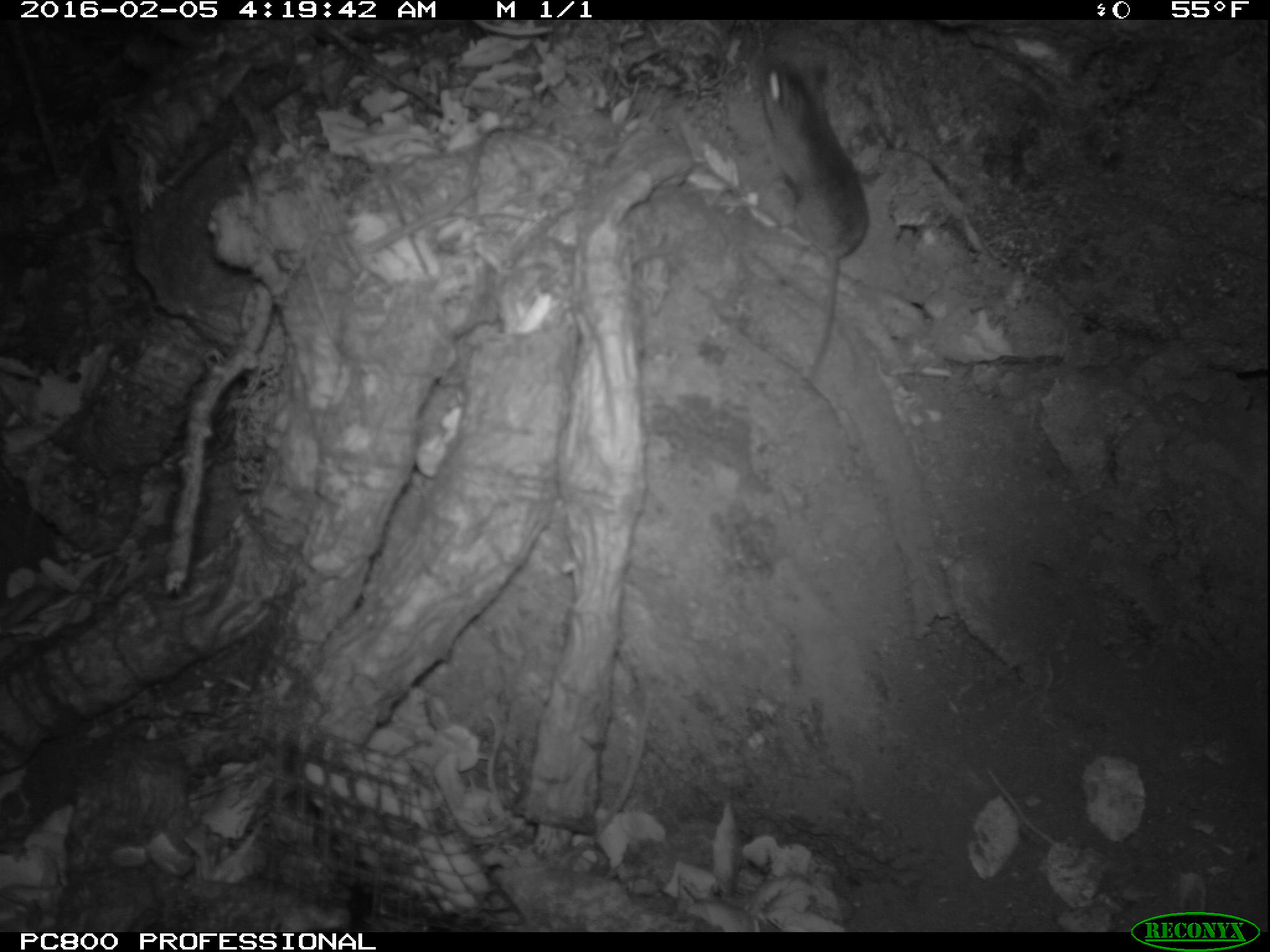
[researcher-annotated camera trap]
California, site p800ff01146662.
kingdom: Animalia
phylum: Chordata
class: Mammalia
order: Rodentia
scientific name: Rodentia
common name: rodent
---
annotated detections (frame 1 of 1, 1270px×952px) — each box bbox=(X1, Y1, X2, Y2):
rodent: bbox=(751, 53, 870, 395)